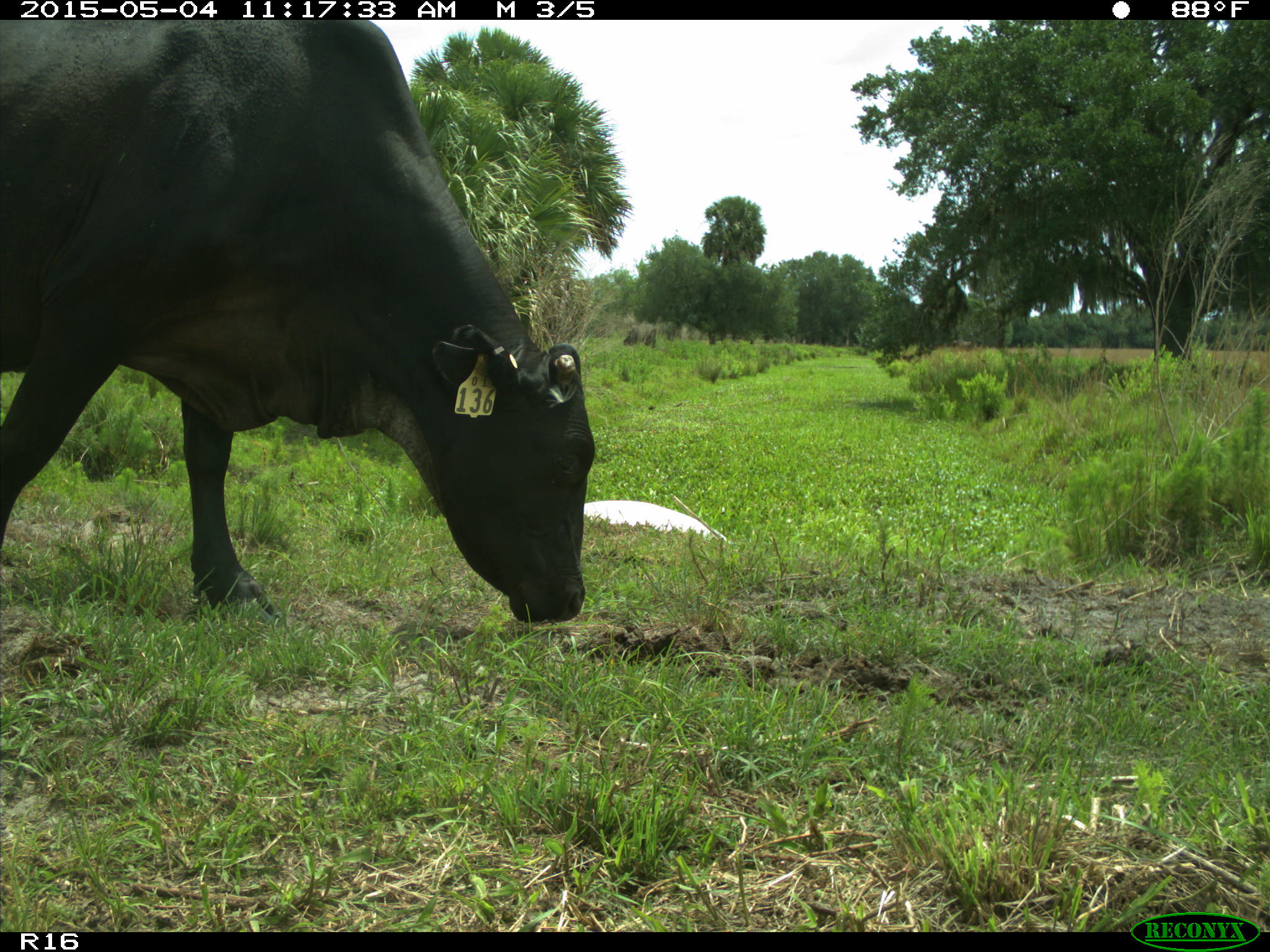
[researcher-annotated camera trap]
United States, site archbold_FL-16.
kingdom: Animalia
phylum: Chordata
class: Mammalia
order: Artiodactyla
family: Bovidae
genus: Bos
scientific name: Bos taurus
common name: domestic cow